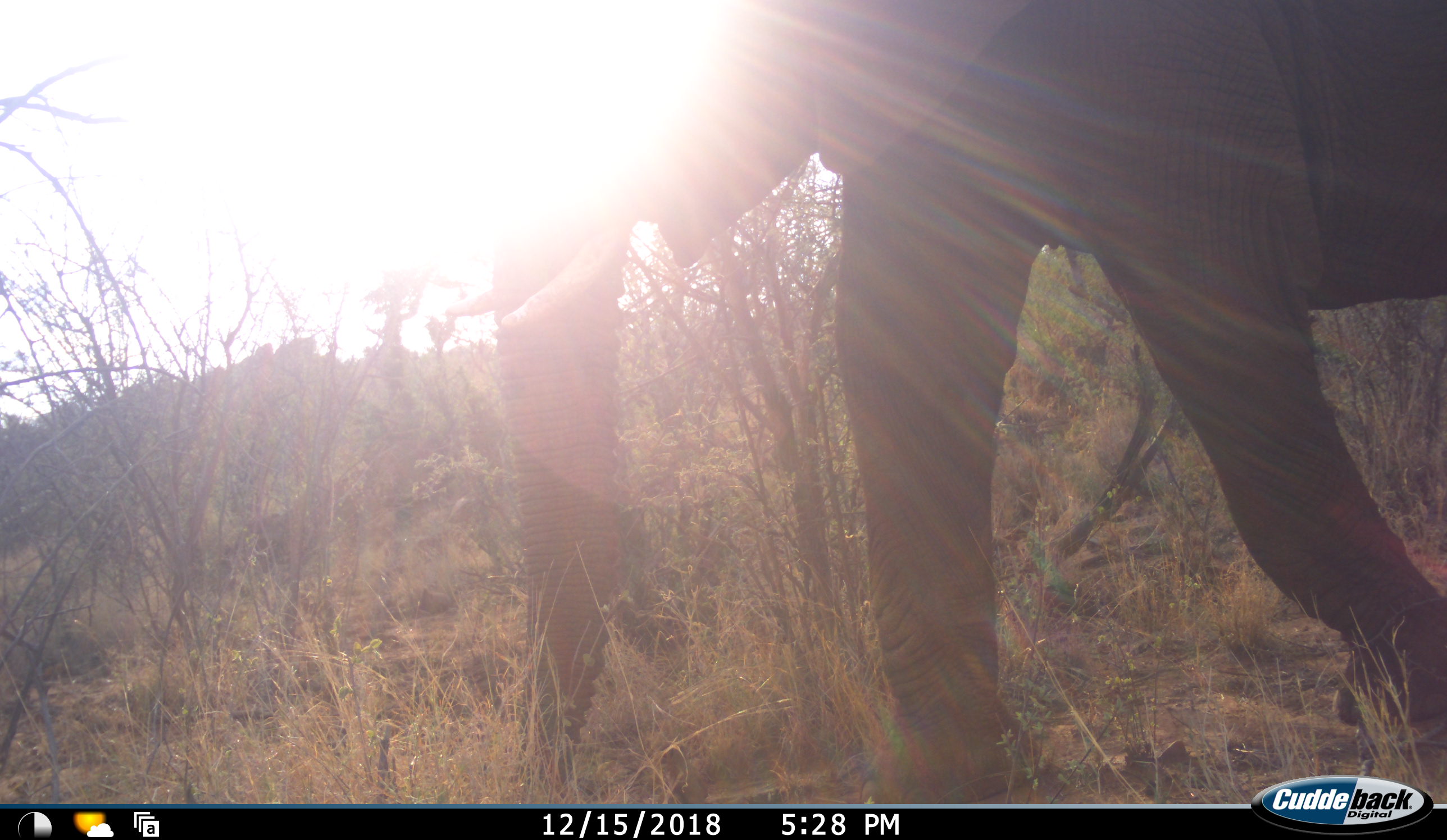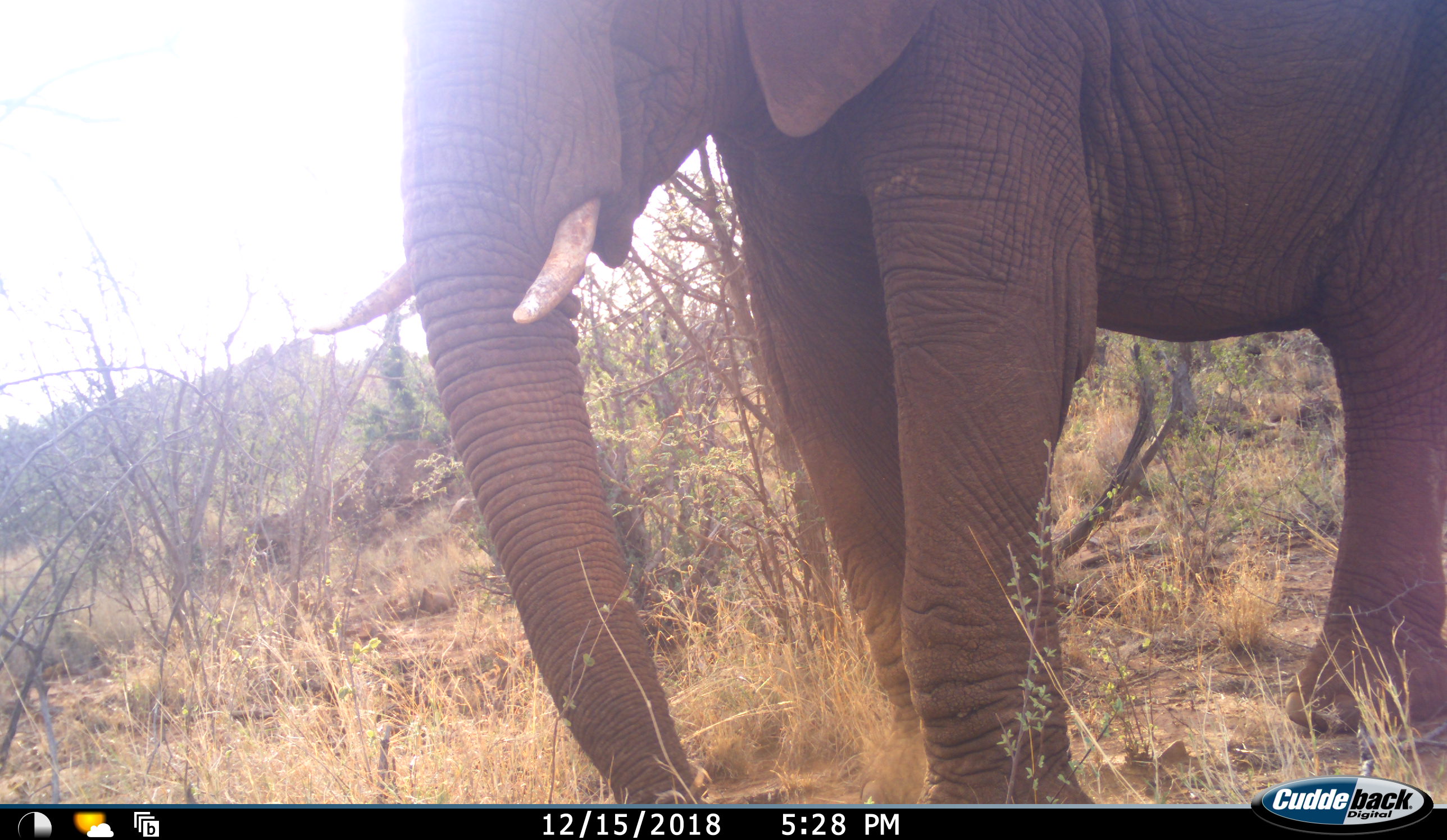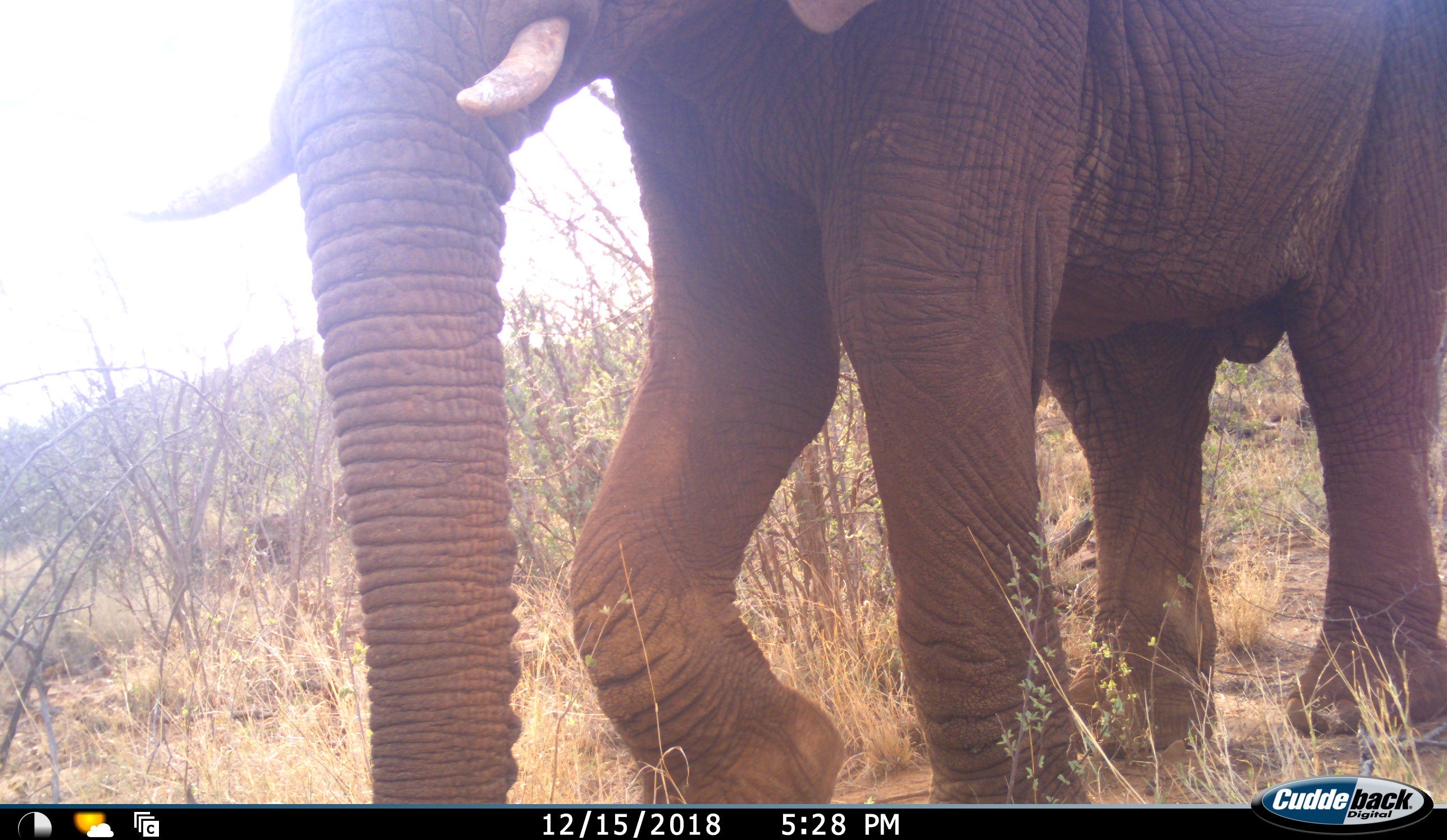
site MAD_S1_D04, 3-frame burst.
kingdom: Animalia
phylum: Chordata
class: Mammalia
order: Proboscidea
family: Elephantidae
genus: Loxodonta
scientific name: Loxodonta africana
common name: african bush elephant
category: elephant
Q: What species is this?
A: Elephant (african bush elephant) (Loxodonta africana).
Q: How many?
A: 1.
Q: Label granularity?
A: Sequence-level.